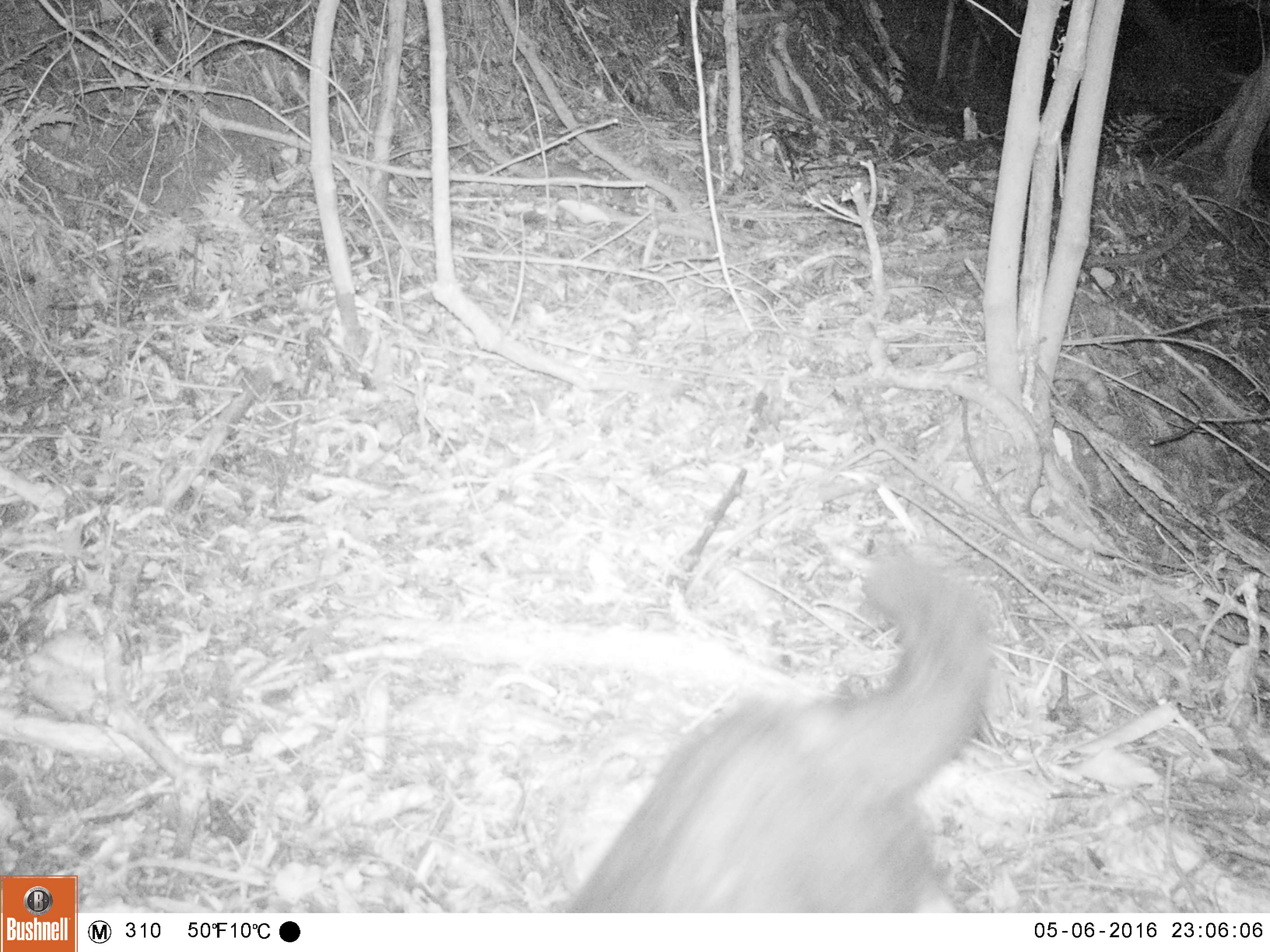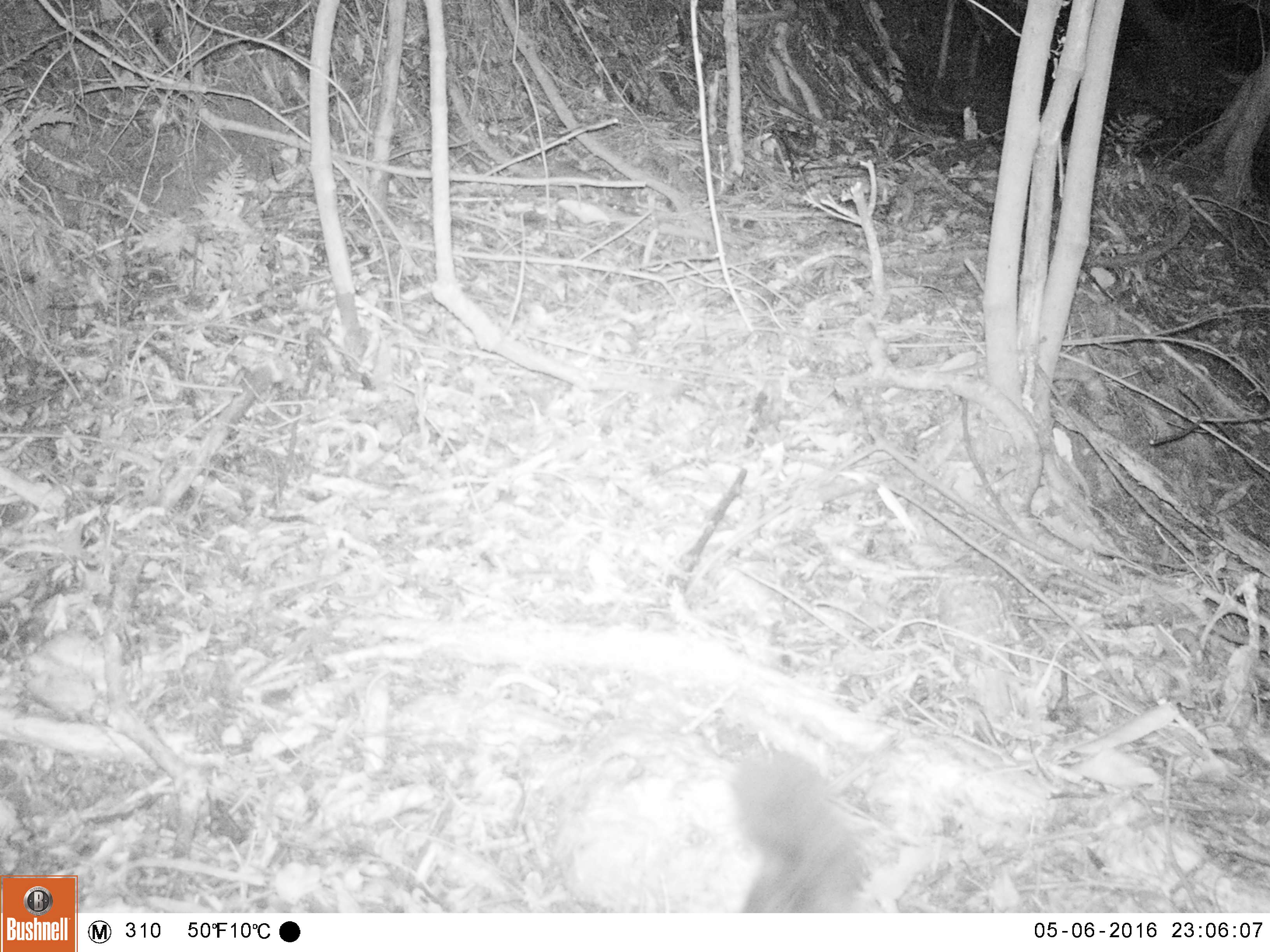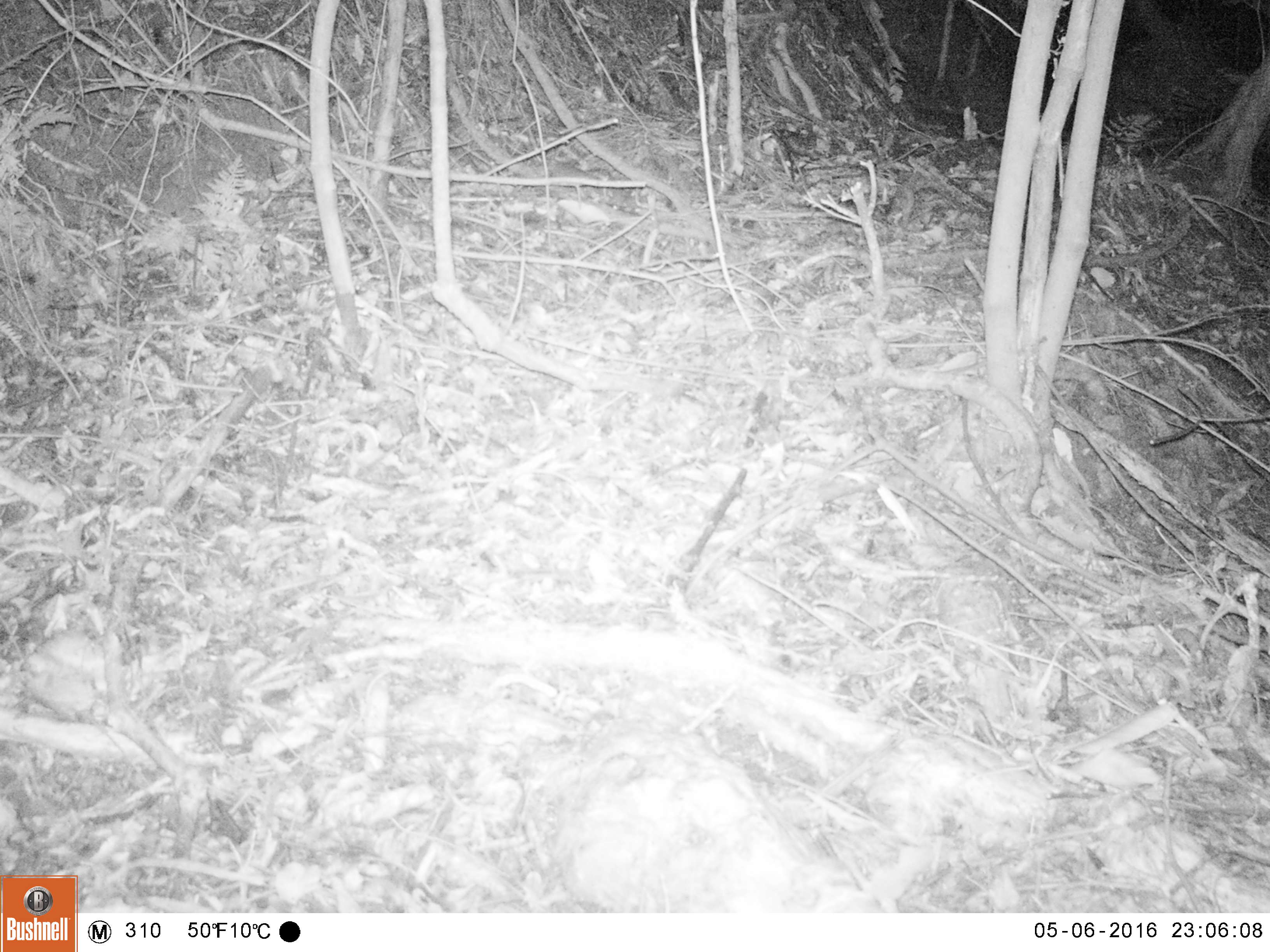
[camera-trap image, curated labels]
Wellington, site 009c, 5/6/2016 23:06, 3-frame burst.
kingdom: Animalia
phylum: Chordata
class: Mammalia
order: Carnivora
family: Felidae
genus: Felis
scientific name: Felis catus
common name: cat